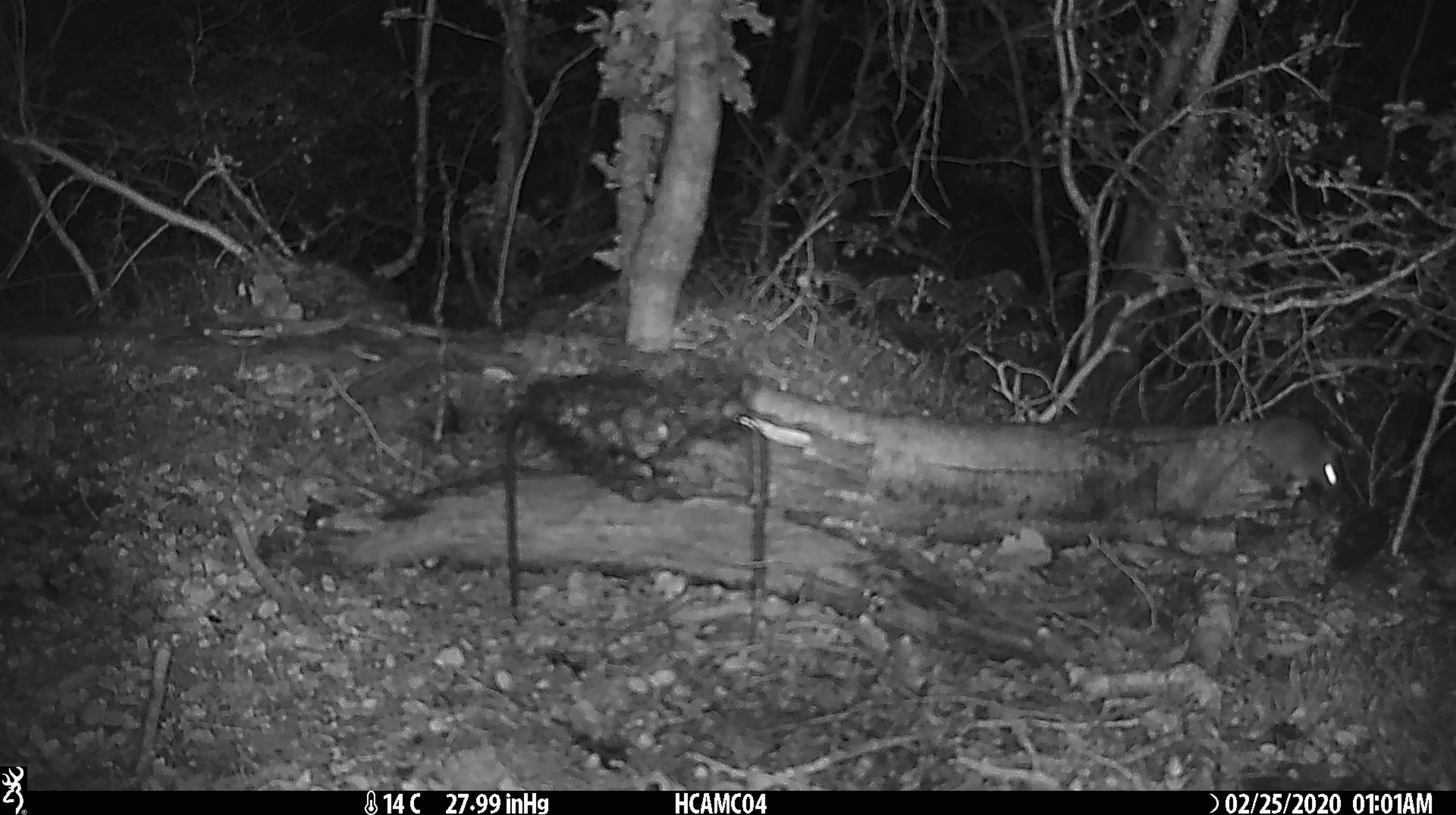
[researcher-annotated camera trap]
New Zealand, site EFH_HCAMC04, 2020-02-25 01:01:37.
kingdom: Animalia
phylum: Chordata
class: Mammalia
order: Rodentia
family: Muridae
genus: Mus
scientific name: Mus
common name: mouse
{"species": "mouse (Mus)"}